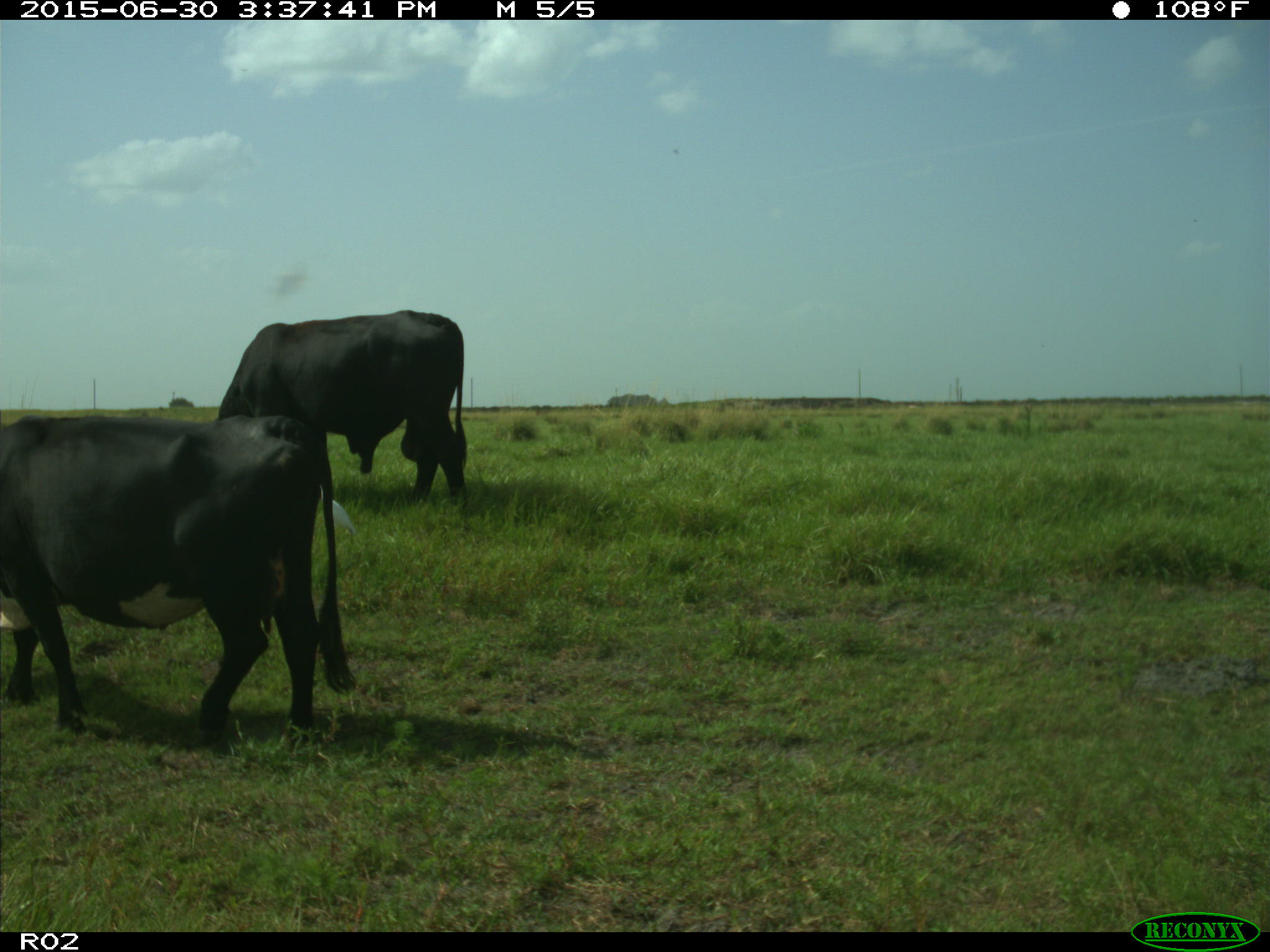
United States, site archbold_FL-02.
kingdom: Animalia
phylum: Chordata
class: Mammalia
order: Artiodactyla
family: Bovidae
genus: Bos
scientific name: Bos taurus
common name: domestic cow